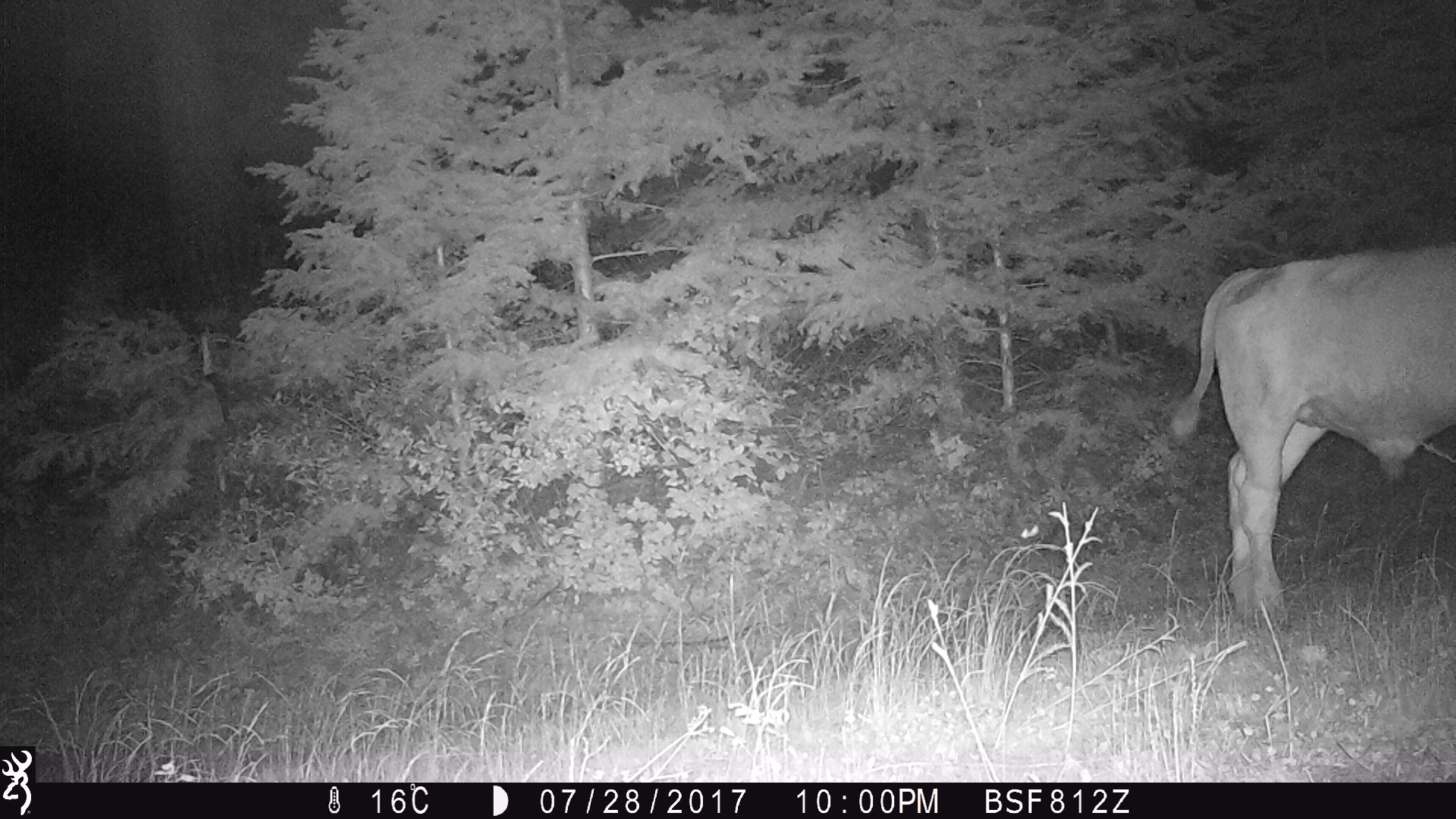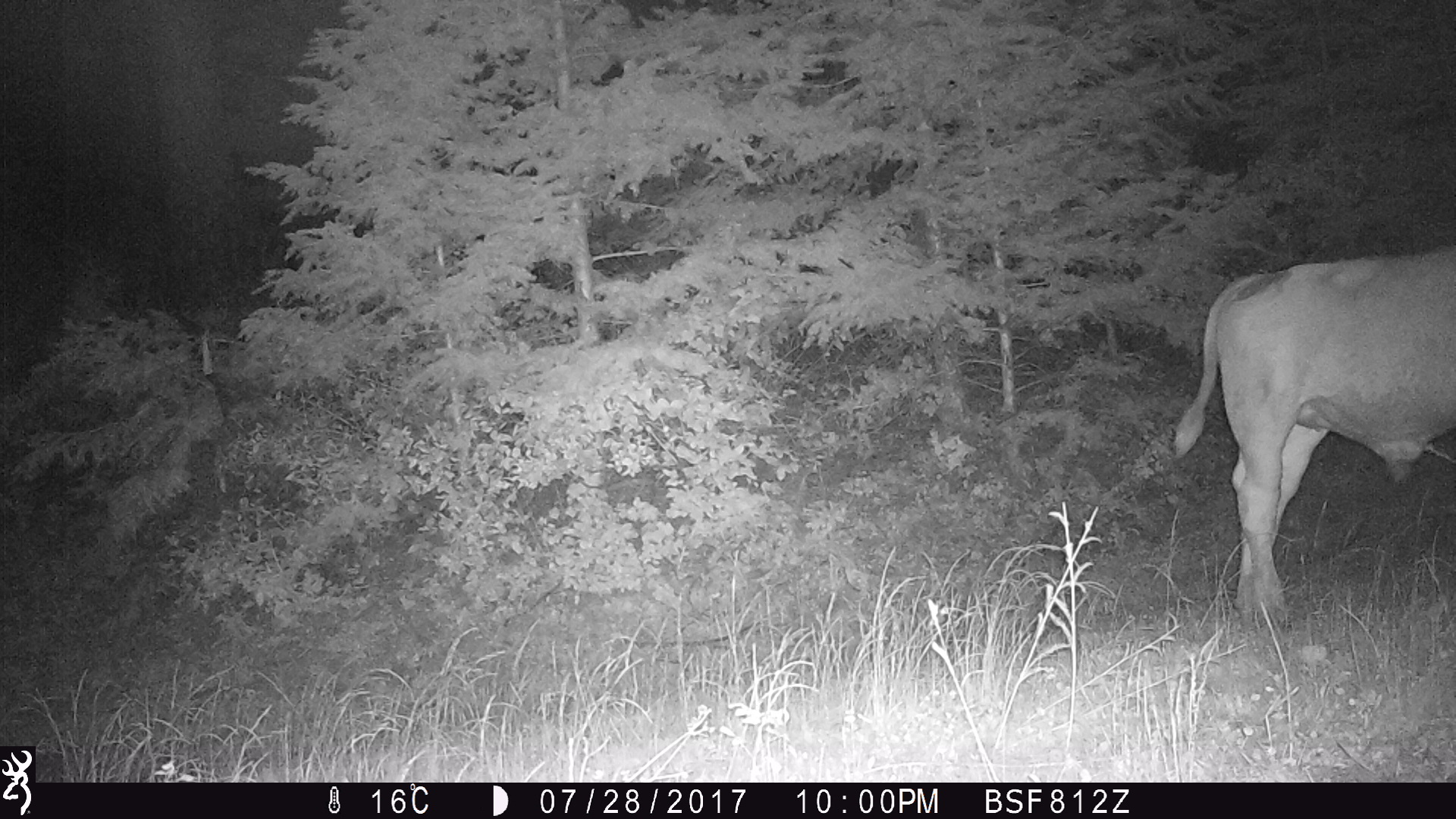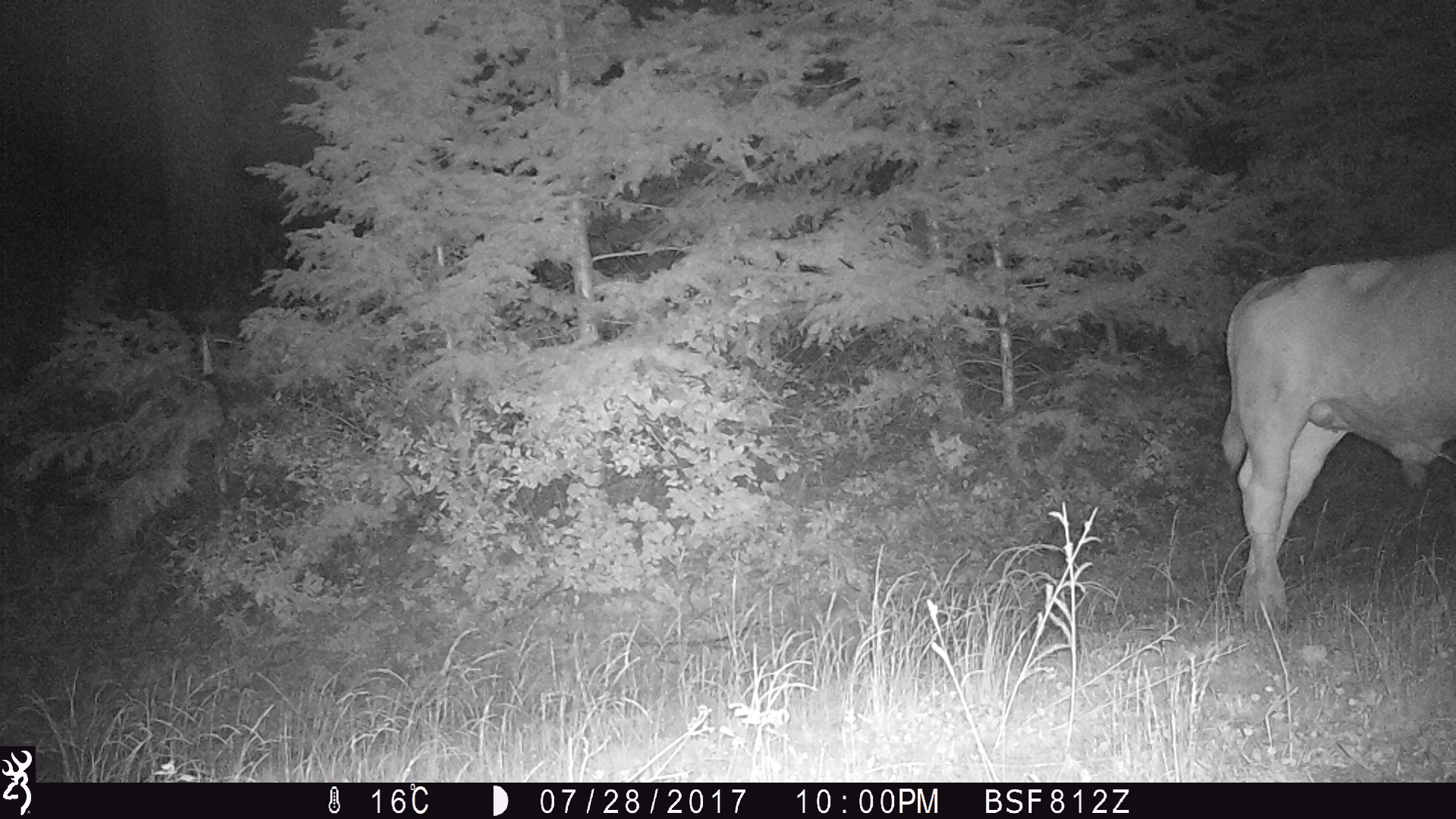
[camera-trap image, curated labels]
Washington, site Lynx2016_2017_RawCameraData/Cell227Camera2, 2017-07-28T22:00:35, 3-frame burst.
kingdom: Animalia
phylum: Chordata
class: Mammalia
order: Artiodactyla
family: Bovidae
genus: Bos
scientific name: Bos taurus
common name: domestic cattle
Domestic cattle (Bos taurus). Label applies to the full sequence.